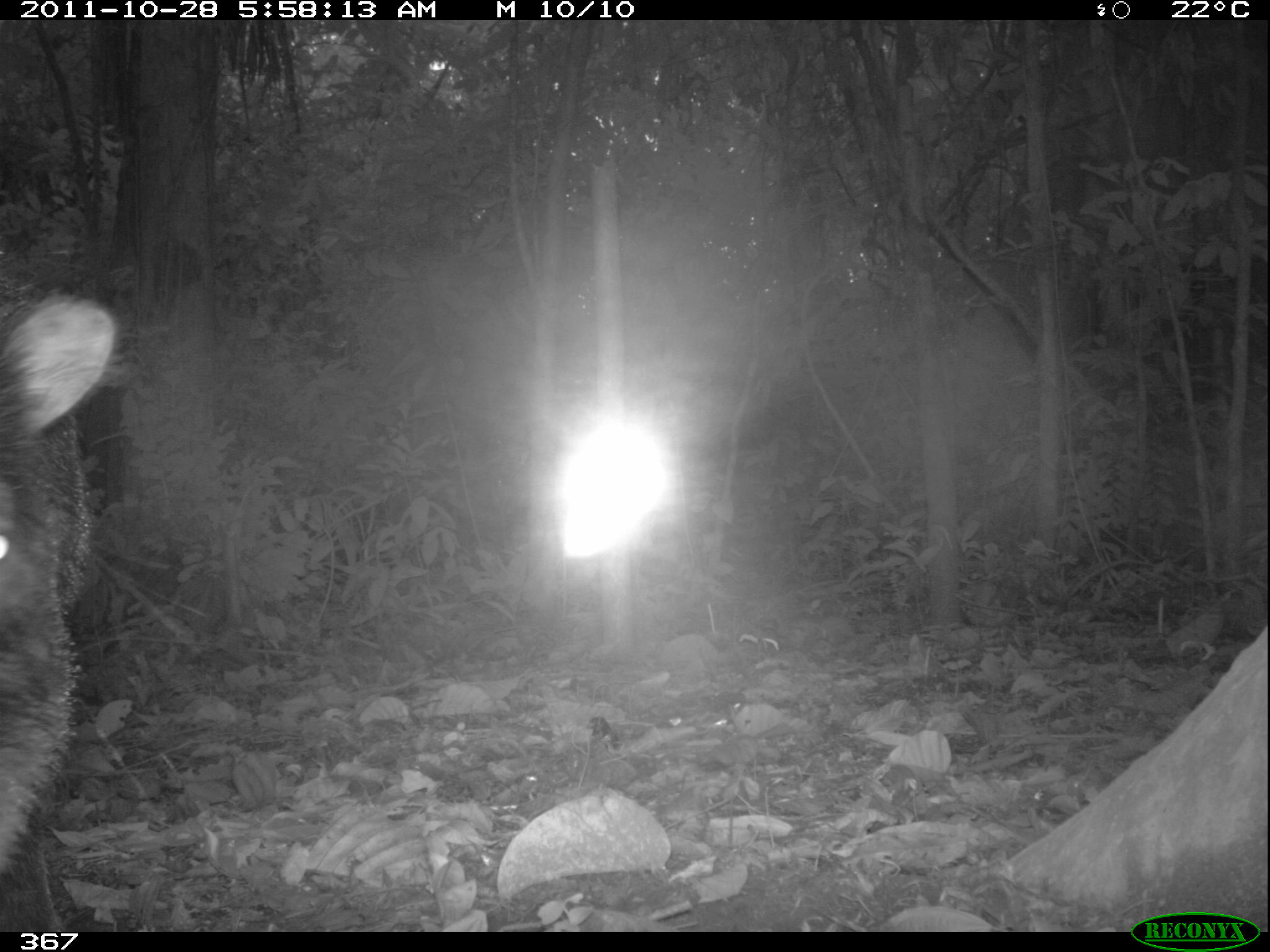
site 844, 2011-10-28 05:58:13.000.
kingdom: Animalia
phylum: Chordata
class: Mammalia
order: Artiodactyla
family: Tayassuidae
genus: Tayassu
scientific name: Tayassu pecari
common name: white-lipped peccary